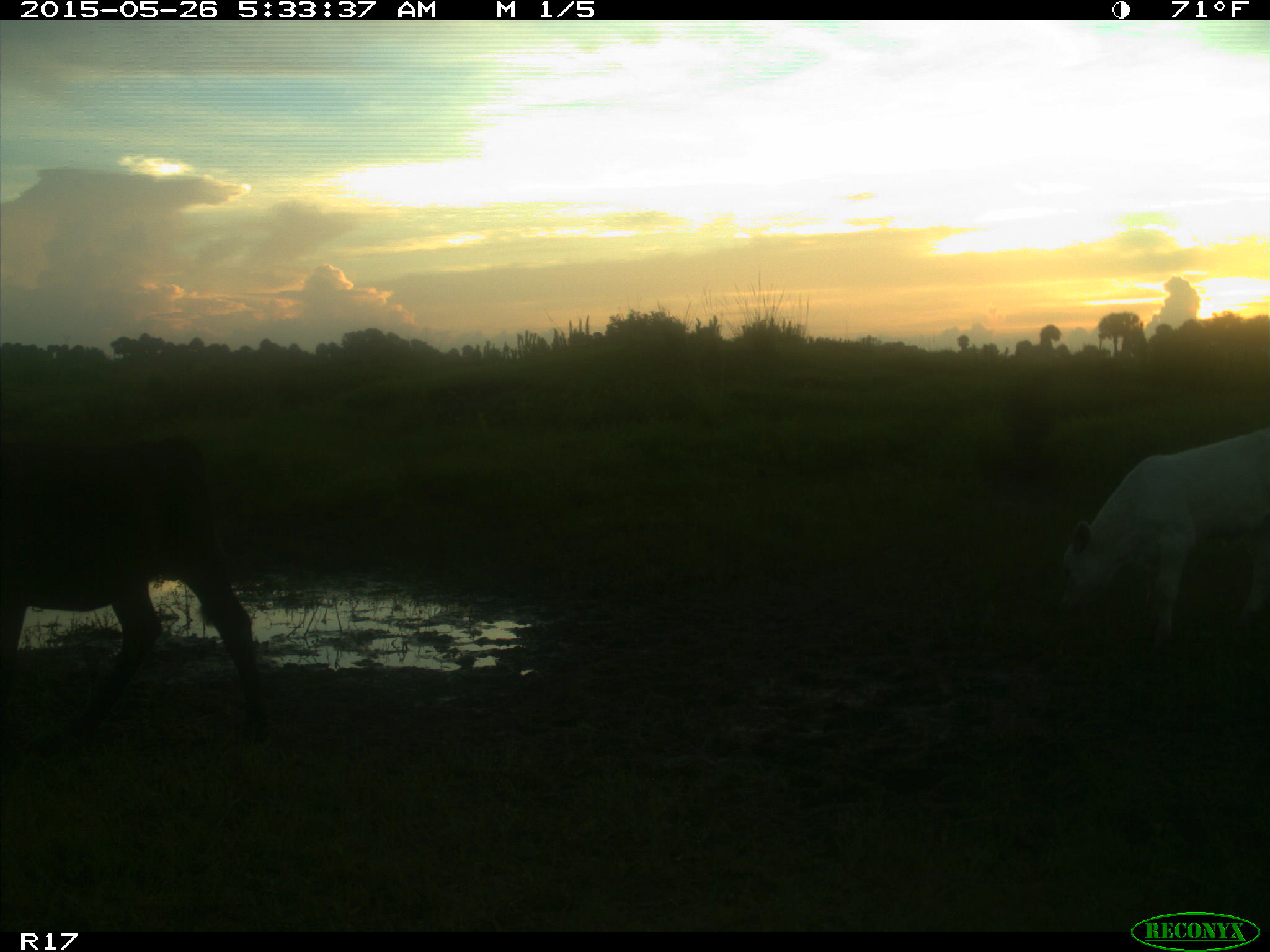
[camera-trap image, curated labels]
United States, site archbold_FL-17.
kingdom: Animalia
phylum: Chordata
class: Mammalia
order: Artiodactyla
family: Bovidae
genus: Bos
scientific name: Bos taurus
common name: domestic cow